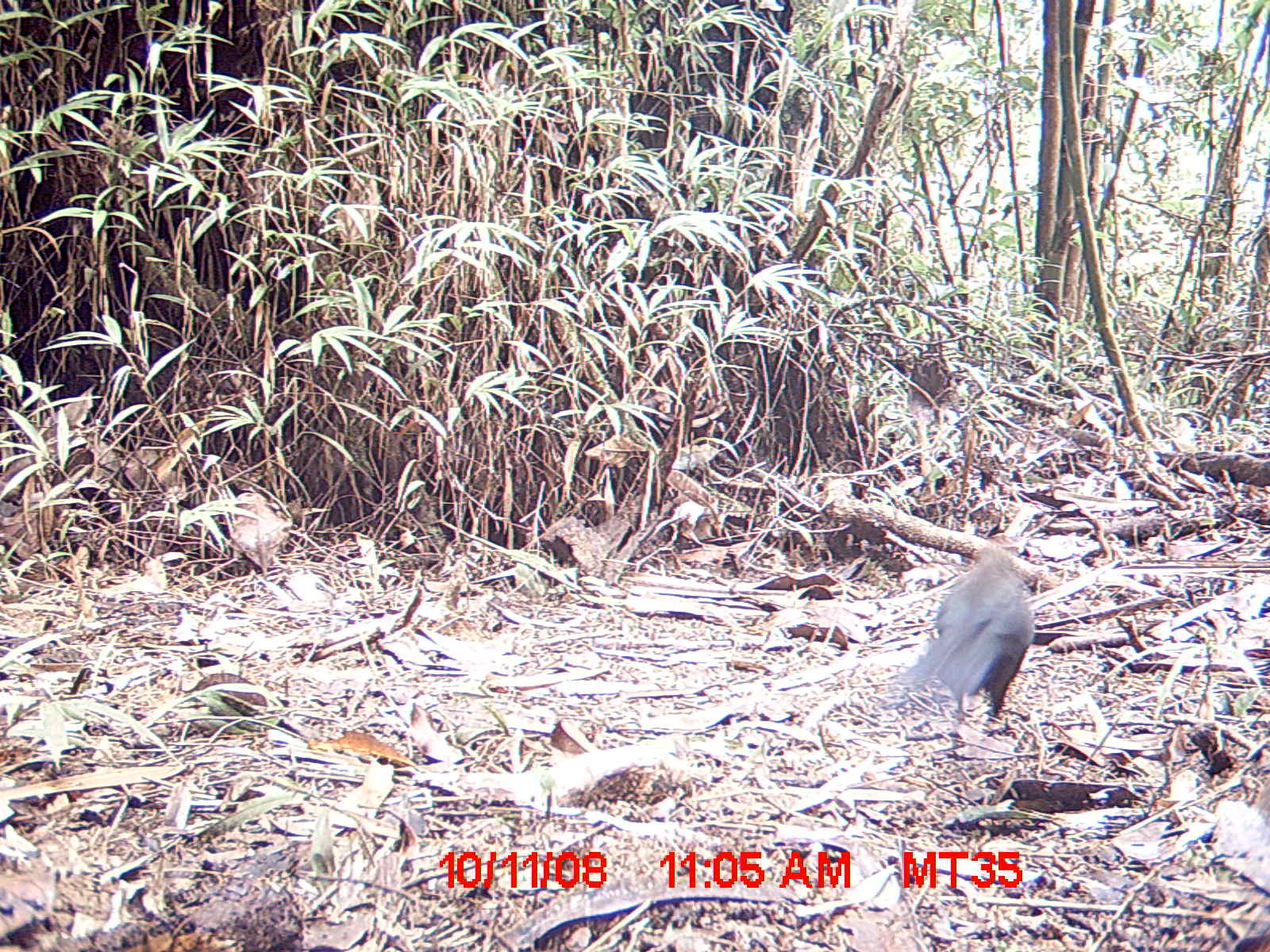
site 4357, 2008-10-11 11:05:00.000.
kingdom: Animalia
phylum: Chordata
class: Aves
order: Cuculiformes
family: Cuculidae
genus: Coua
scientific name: Coua ruficeps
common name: red-capped coua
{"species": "Coua ruficeps (red-capped coua)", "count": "1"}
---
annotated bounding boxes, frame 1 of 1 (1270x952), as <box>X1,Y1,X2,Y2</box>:
coua ruficeps: <box>895,544,1036,717</box>